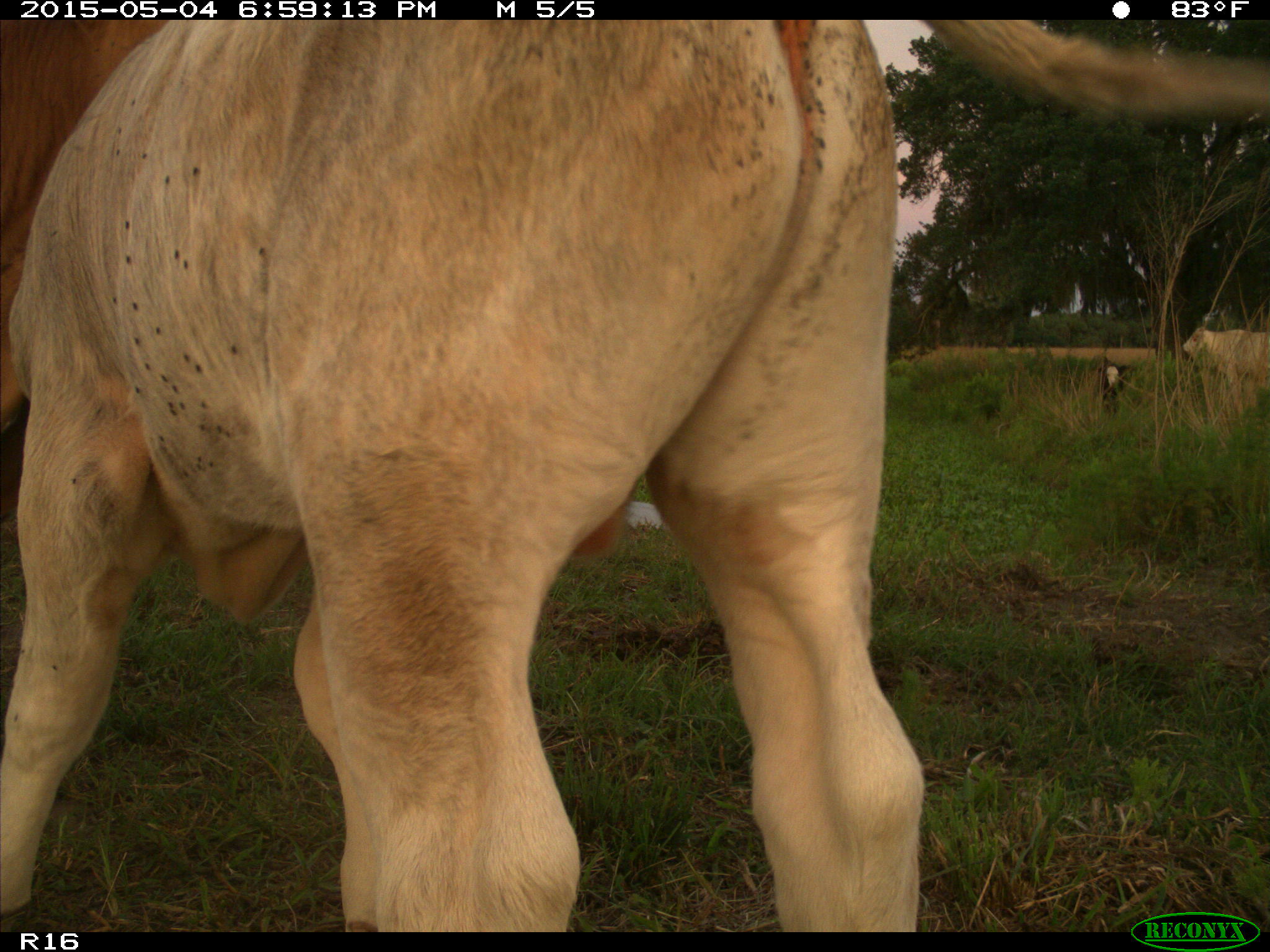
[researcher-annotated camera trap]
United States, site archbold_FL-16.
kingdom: Animalia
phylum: Chordata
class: Mammalia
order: Artiodactyla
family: Bovidae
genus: Bos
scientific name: Bos taurus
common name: domestic cow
Bos taurus (domestic cow).